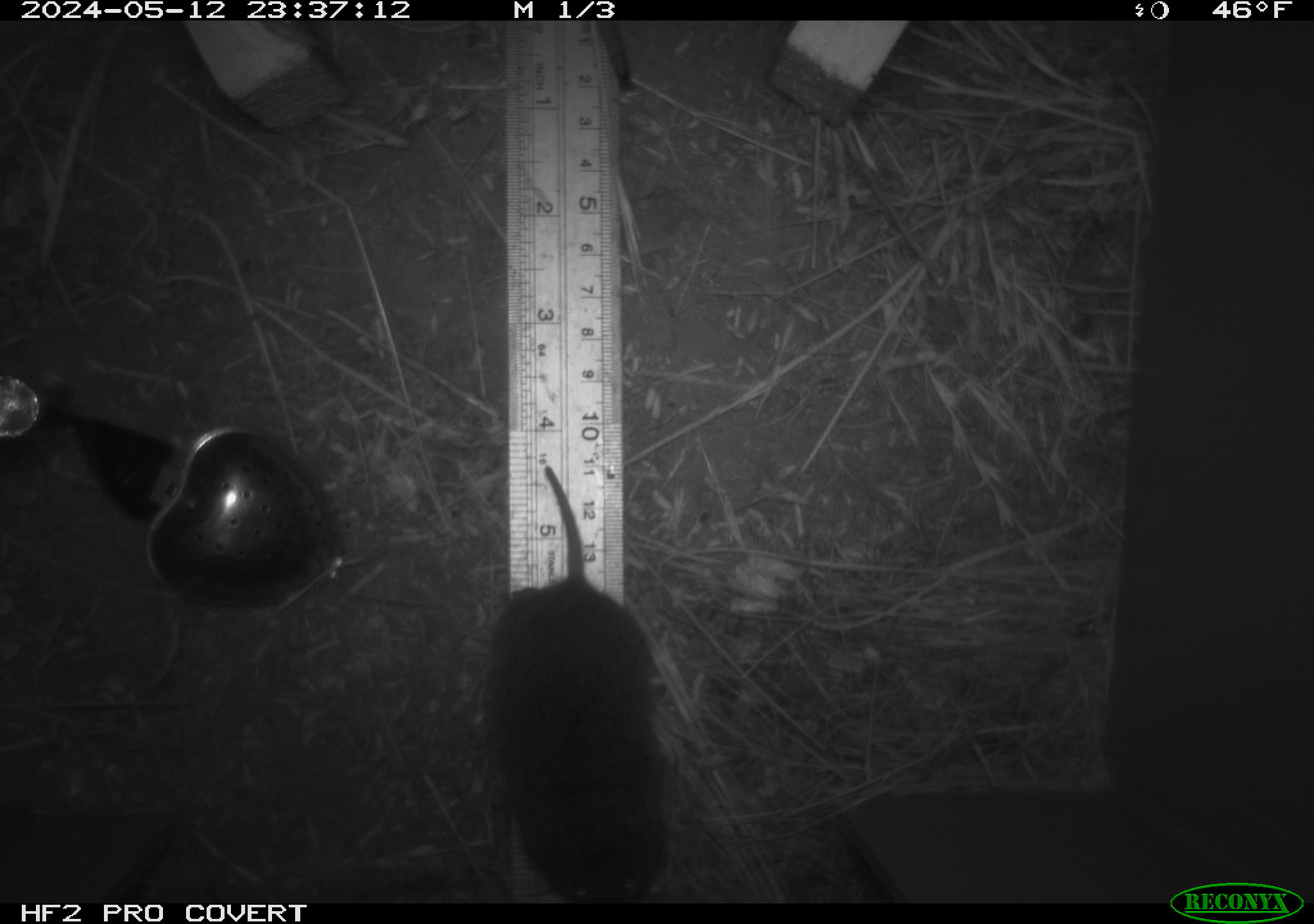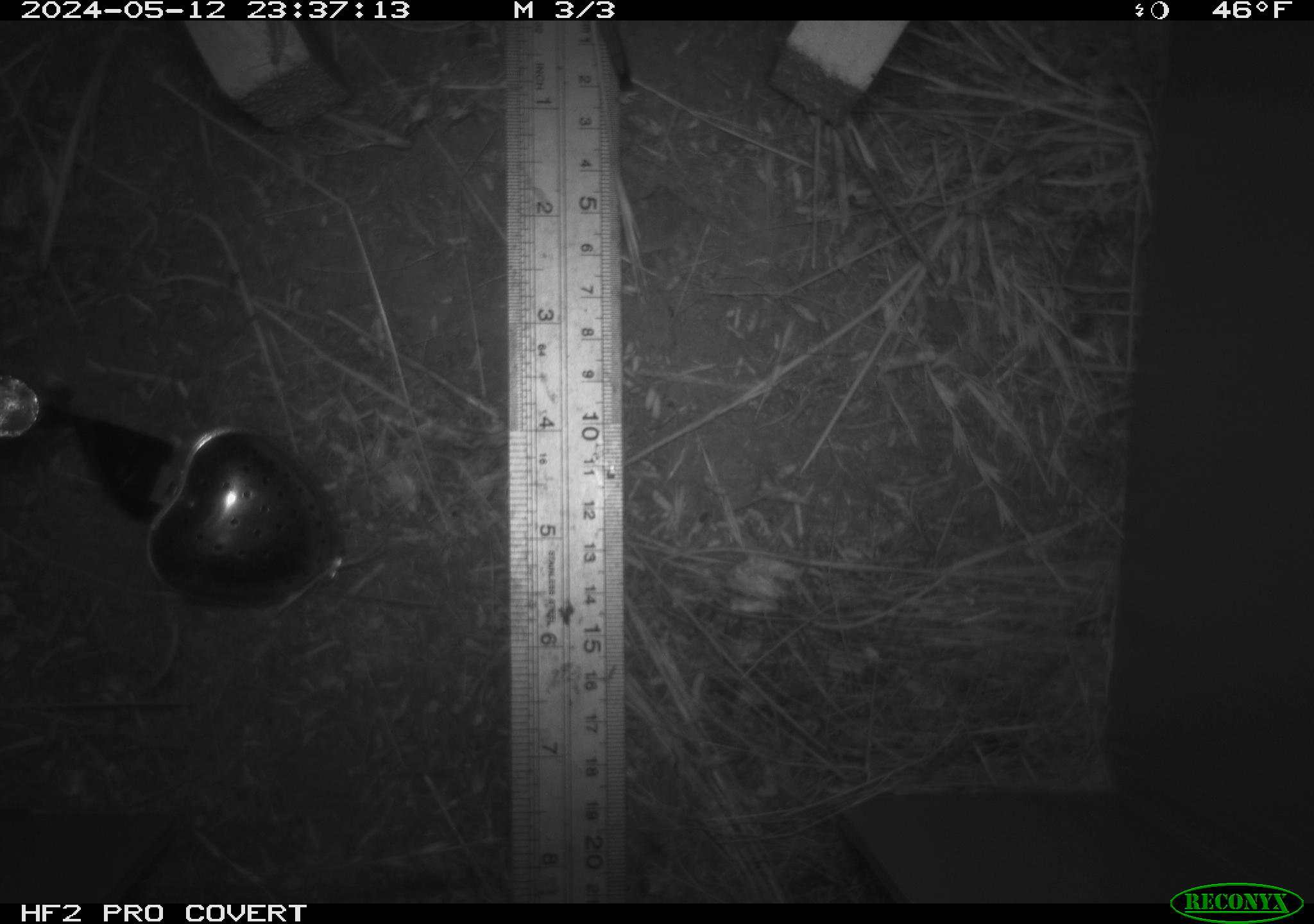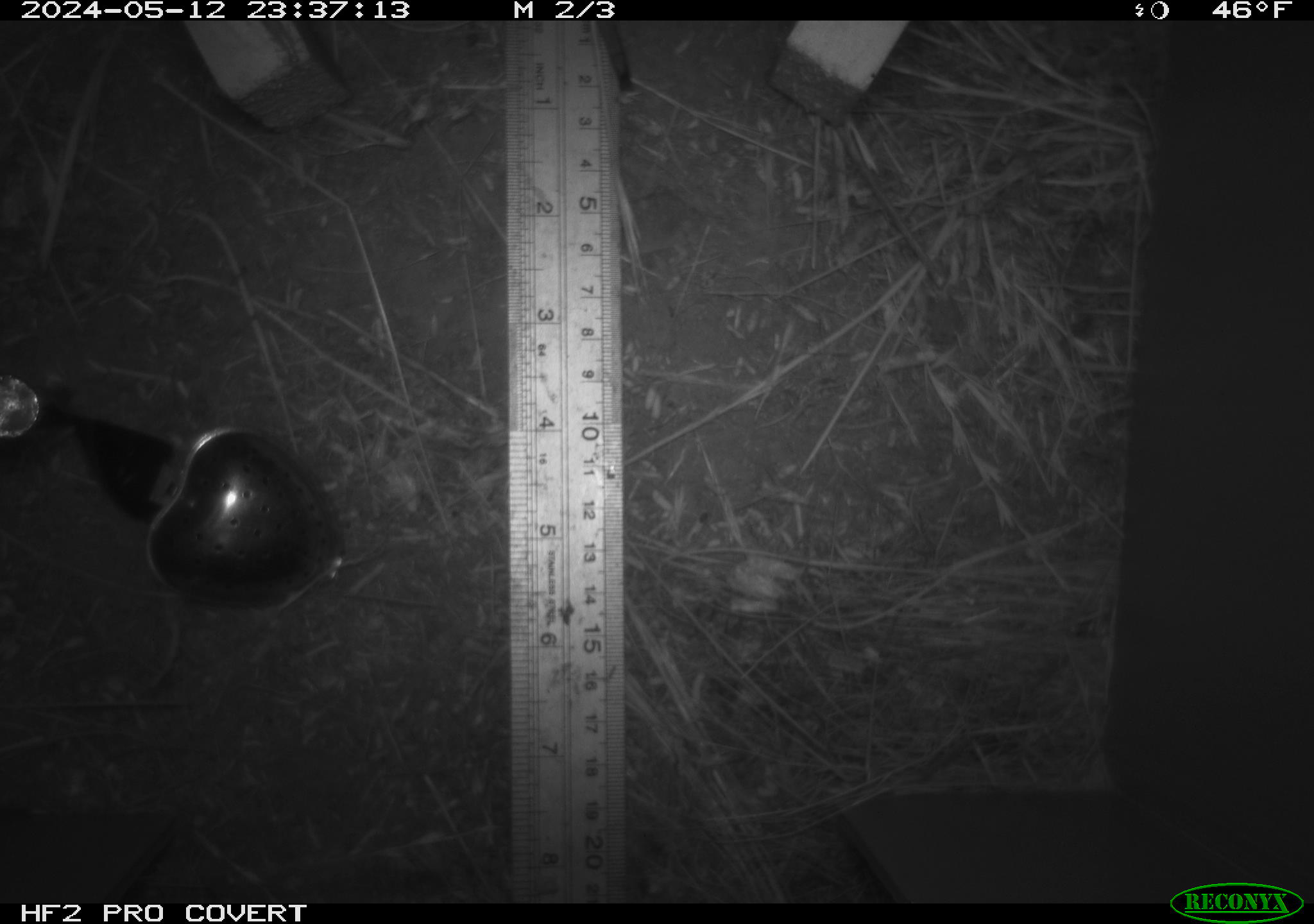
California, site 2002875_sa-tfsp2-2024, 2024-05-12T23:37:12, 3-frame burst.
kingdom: Animalia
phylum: Chordata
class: Mammalia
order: Rodentia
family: Cricetidae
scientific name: Arvicolinae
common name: voles, lemmings, and muskrats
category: arvicolinae subfamily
Arvicolinae subfamily (voles, lemmings, and muskrats) (Arvicolinae).